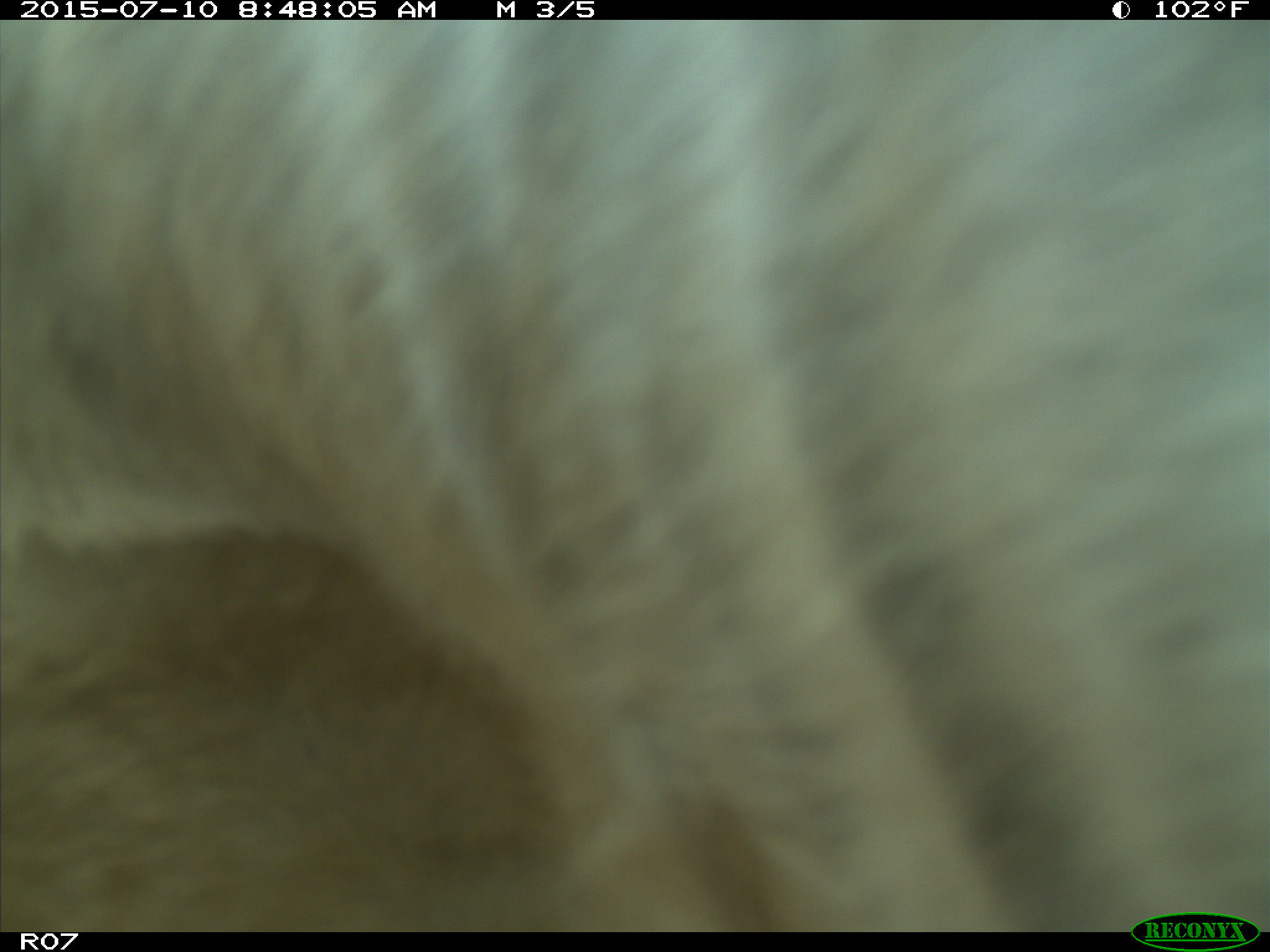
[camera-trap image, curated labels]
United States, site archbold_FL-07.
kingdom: Animalia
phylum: Chordata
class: Mammalia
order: Artiodactyla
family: Bovidae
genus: Bos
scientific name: Bos taurus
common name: domestic cow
Bos taurus (domestic cow).